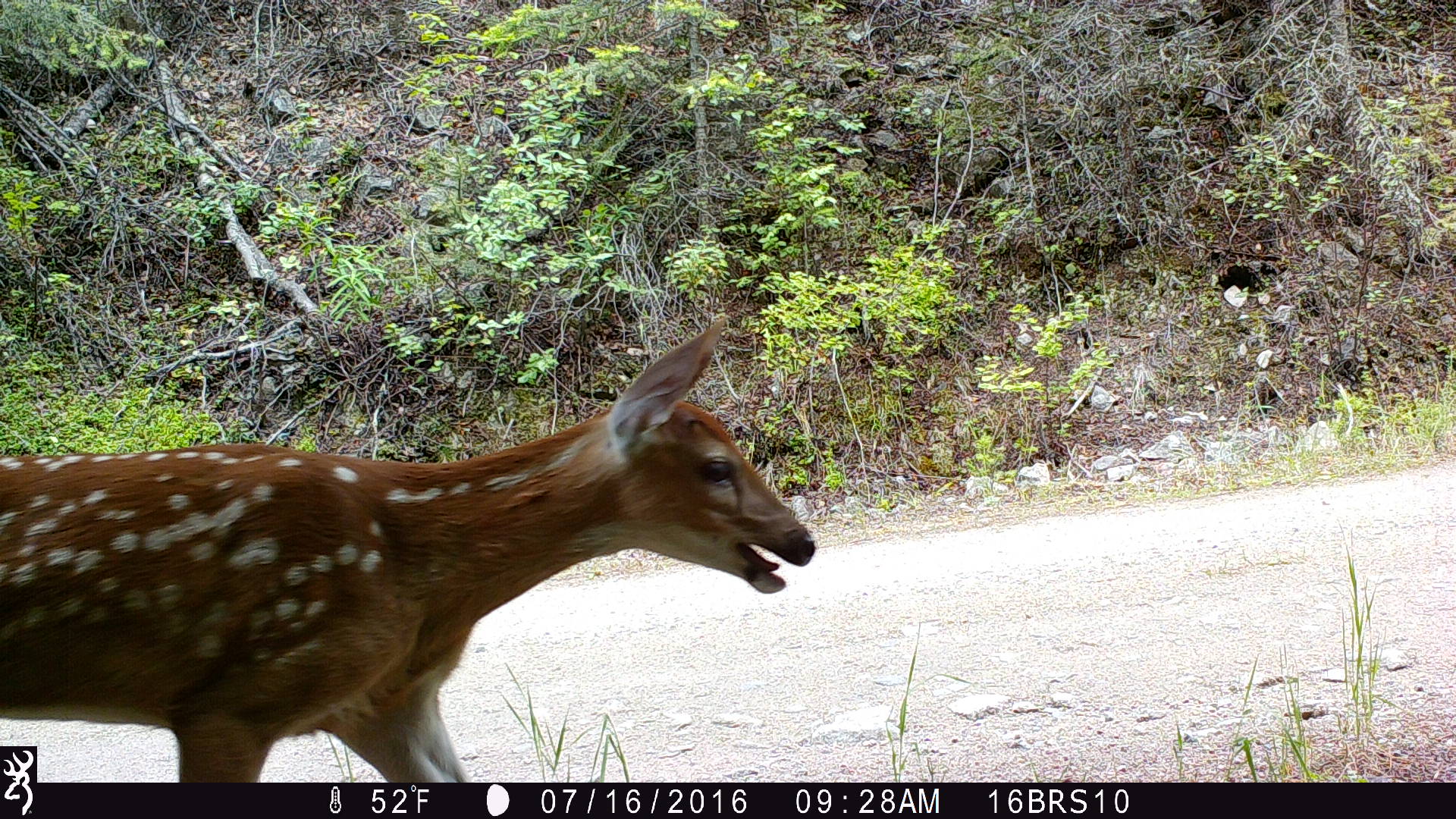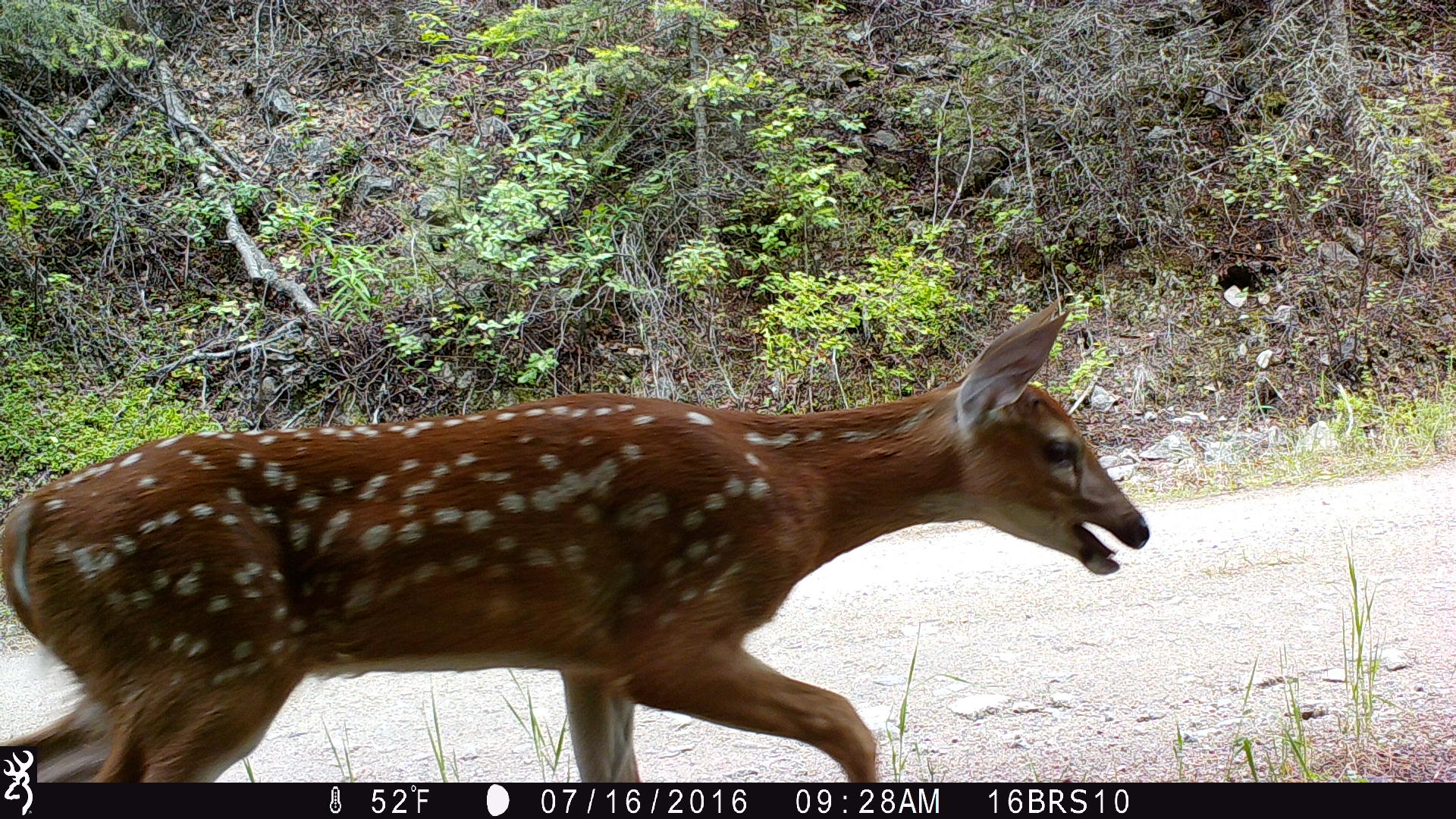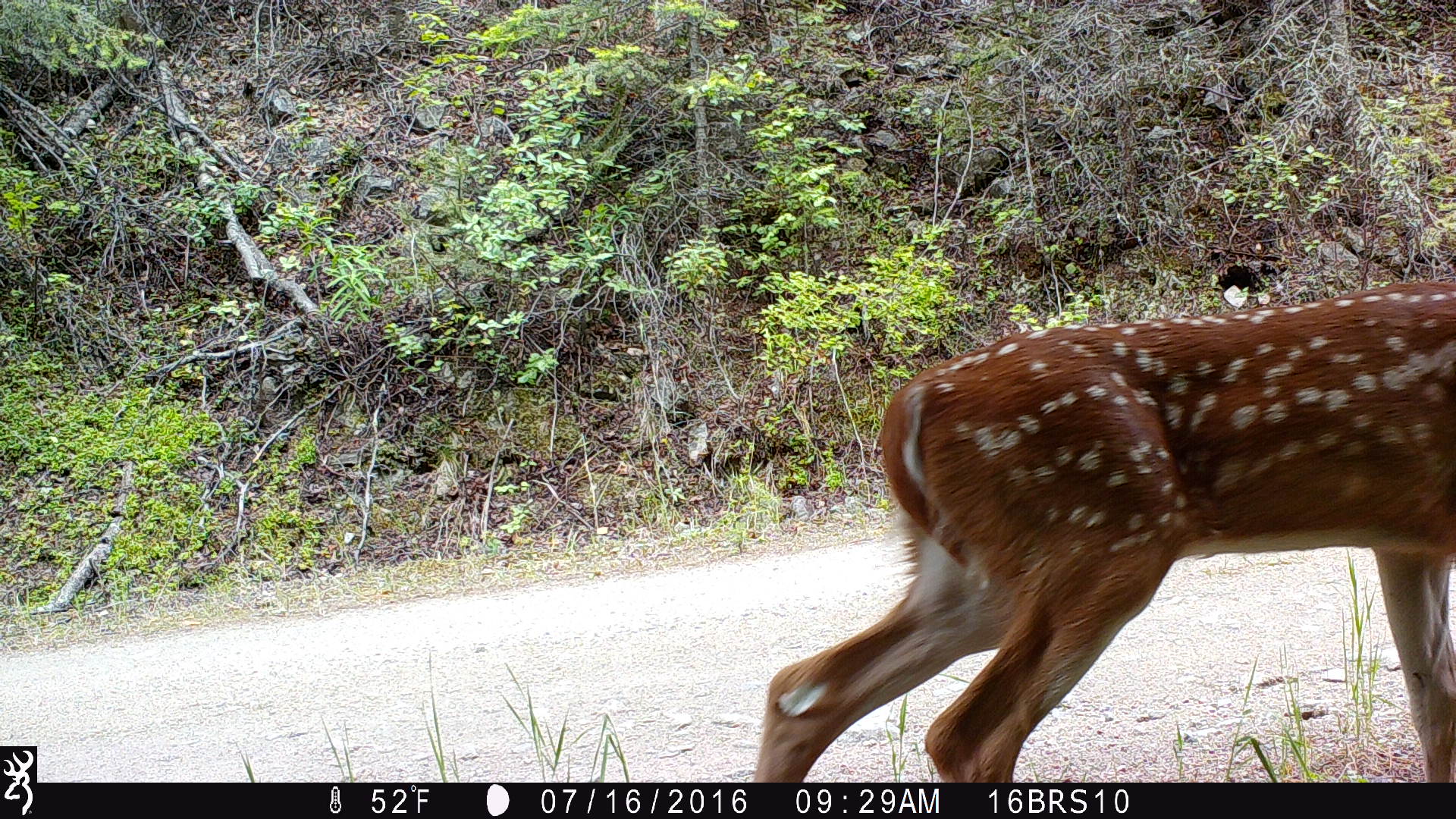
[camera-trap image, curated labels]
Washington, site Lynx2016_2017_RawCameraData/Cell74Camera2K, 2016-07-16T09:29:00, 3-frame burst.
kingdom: Animalia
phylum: Chordata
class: Mammalia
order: Artiodactyla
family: Cervidae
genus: Odocoileus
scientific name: Odocoileus virginianus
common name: white-tailed deer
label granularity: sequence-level